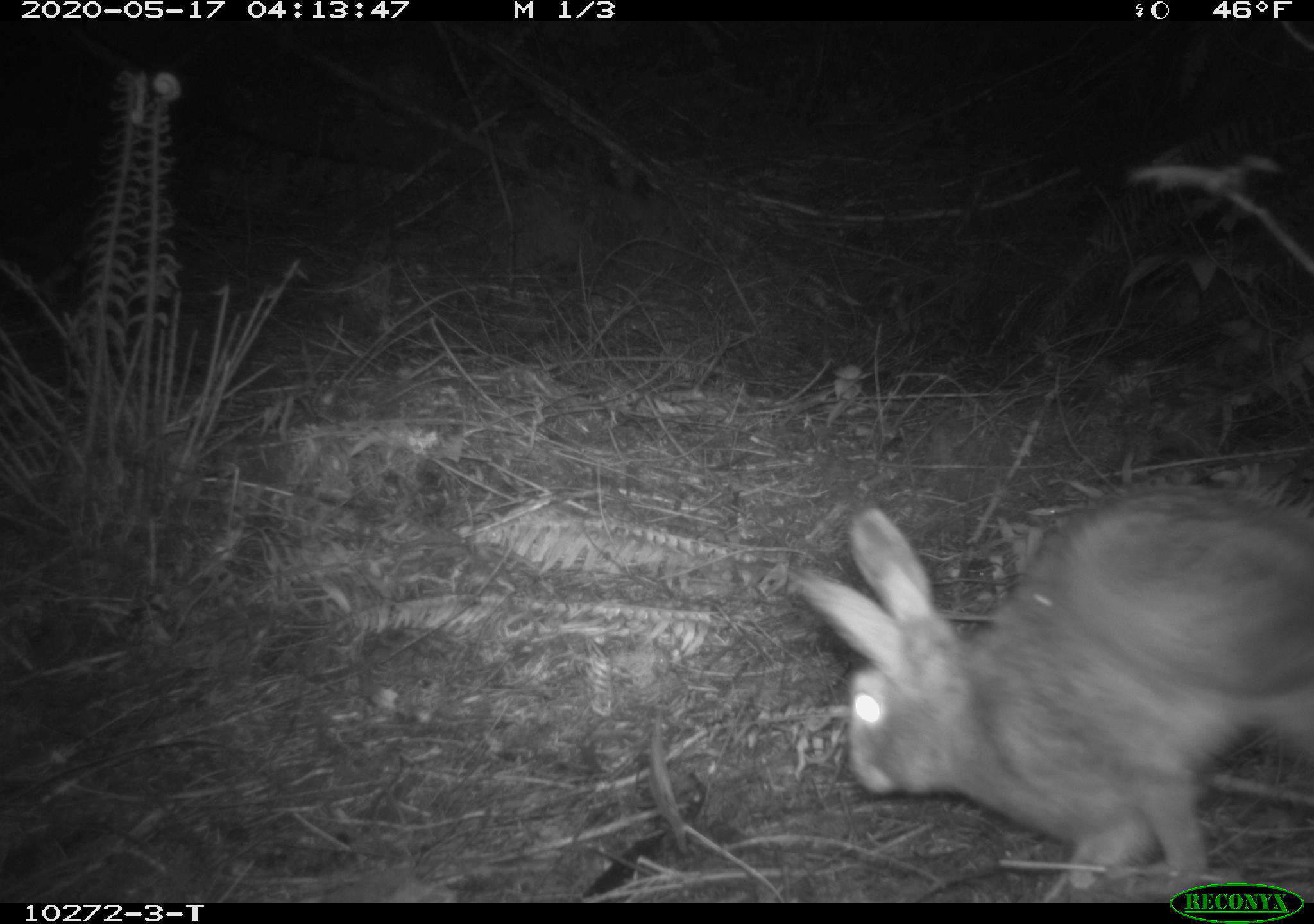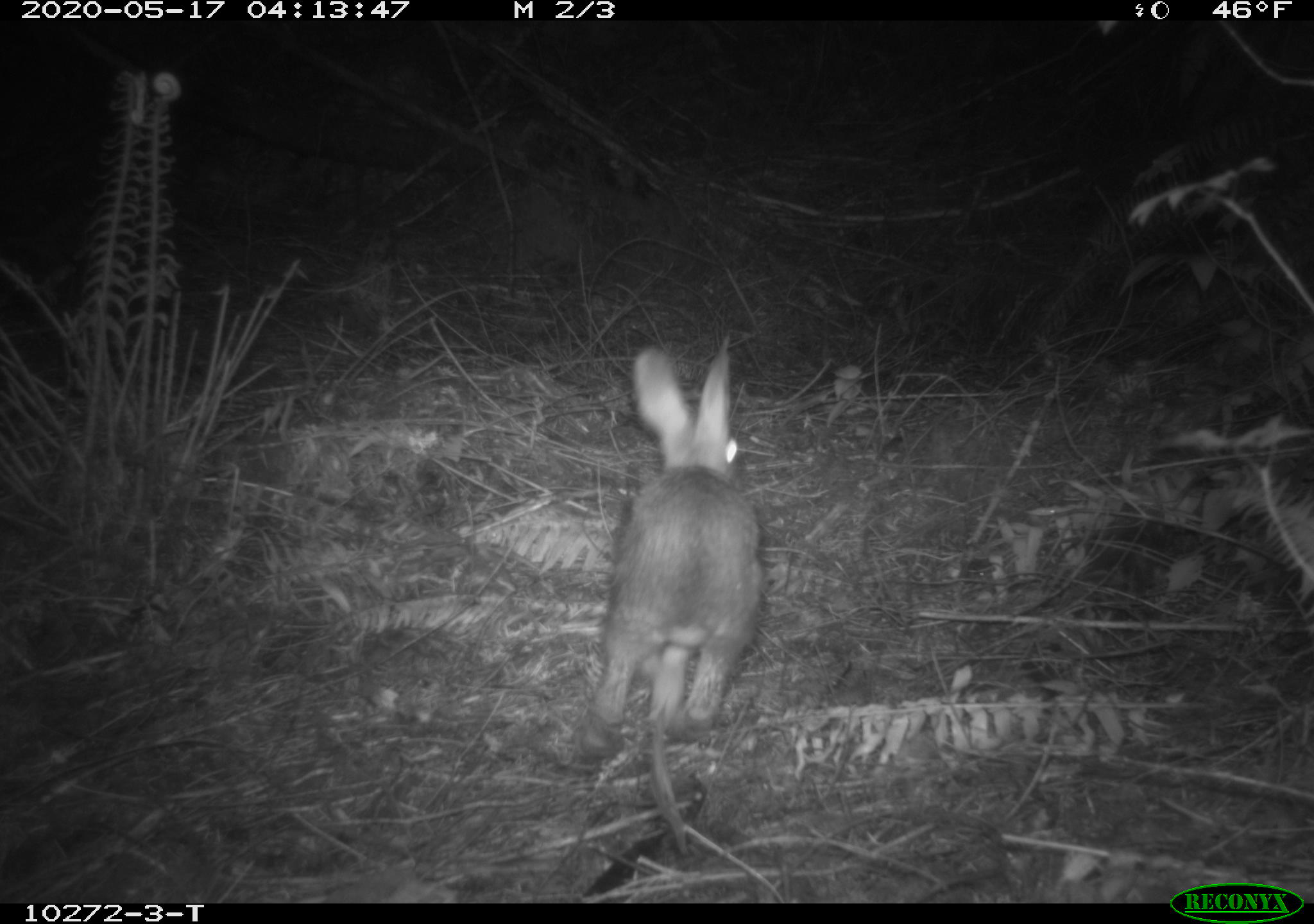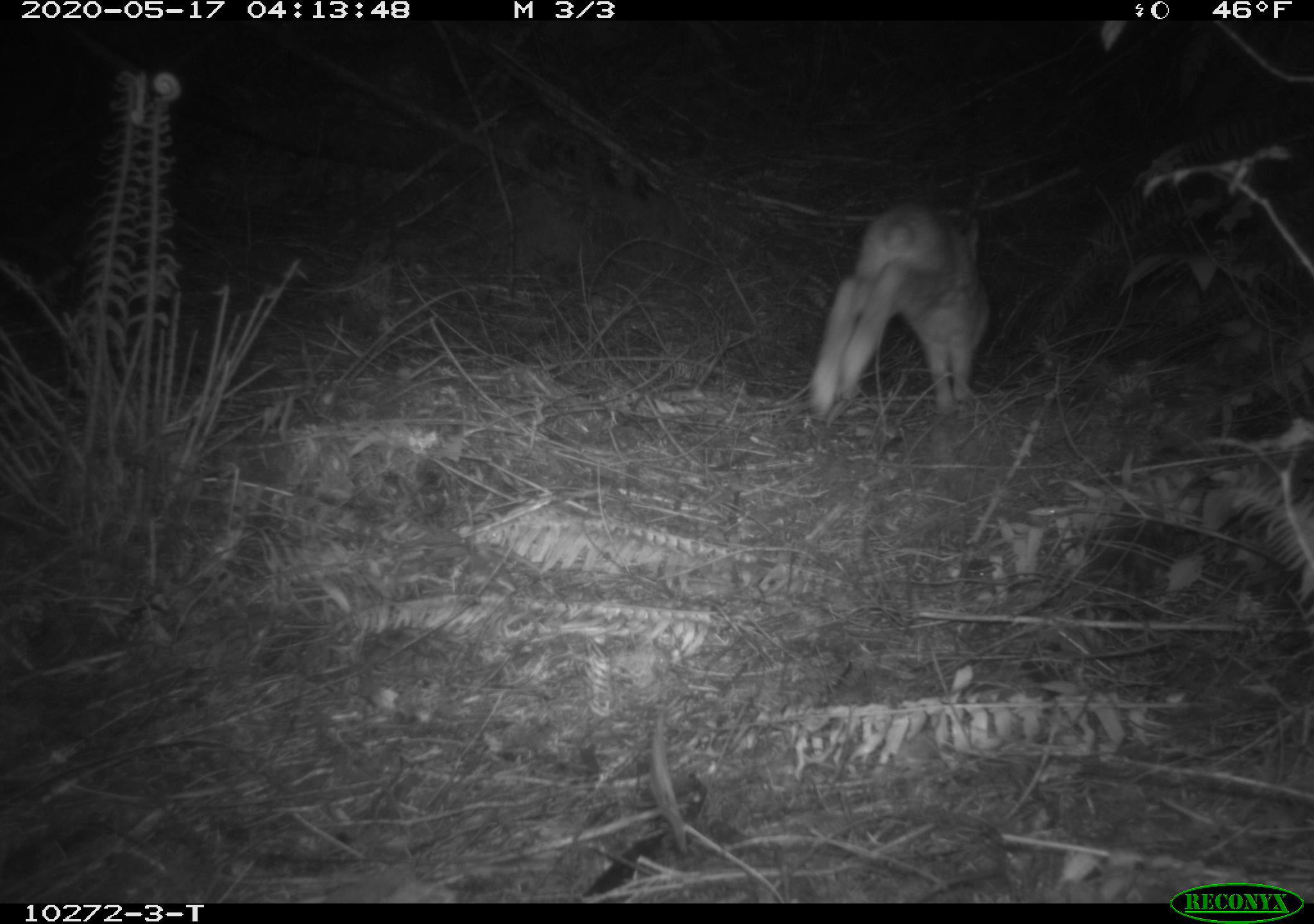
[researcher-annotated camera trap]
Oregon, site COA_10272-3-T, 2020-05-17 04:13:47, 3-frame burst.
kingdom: Animalia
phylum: Chordata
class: Mammalia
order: Lagomorpha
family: Leporidae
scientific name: Leporidae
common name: hares and rabbits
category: leporidae family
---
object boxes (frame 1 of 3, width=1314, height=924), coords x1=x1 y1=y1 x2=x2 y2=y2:
leporidae family: x1=796 y1=465 x2=1310 y2=872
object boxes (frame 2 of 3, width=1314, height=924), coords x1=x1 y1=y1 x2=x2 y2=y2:
leporidae family: x1=594 y1=332 x2=775 y2=740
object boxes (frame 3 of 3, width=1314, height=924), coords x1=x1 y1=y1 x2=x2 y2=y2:
leporidae family: x1=798 y1=193 x2=997 y2=423